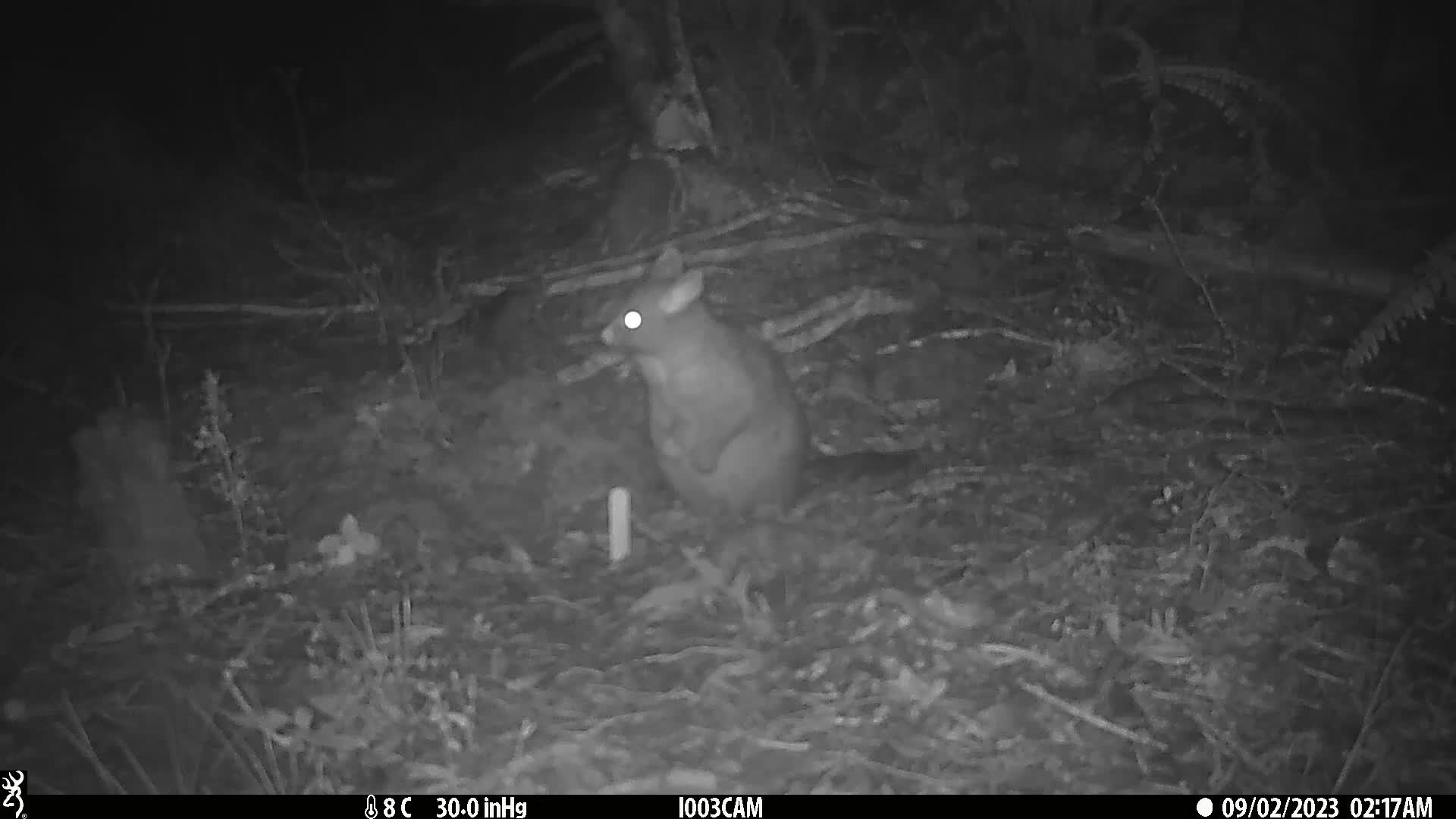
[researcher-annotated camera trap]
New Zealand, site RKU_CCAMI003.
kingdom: Animalia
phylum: Chordata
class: Mammalia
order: Diprotodontia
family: Phalangeridae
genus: Trichosurus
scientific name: Trichosurus vulpecula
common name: common brushtail possum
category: possum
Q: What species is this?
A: Possum (common brushtail possum) (Trichosurus vulpecula).